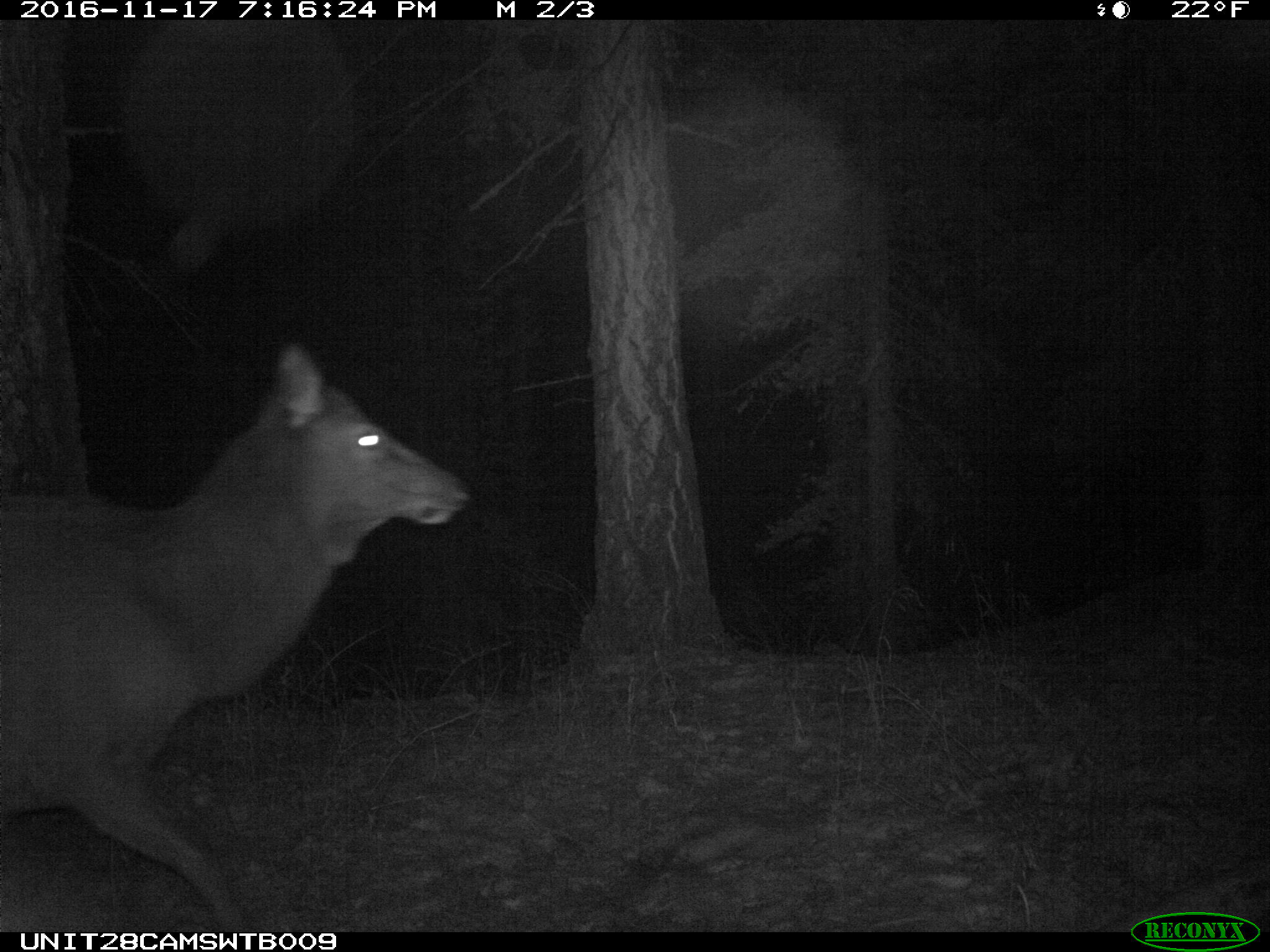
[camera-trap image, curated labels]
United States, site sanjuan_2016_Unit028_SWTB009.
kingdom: Animalia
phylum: Chordata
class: Mammalia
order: Artiodactyla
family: Cervidae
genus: Cervus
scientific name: Cervus elaphus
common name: red deer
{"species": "Cervus elaphus (red deer)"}